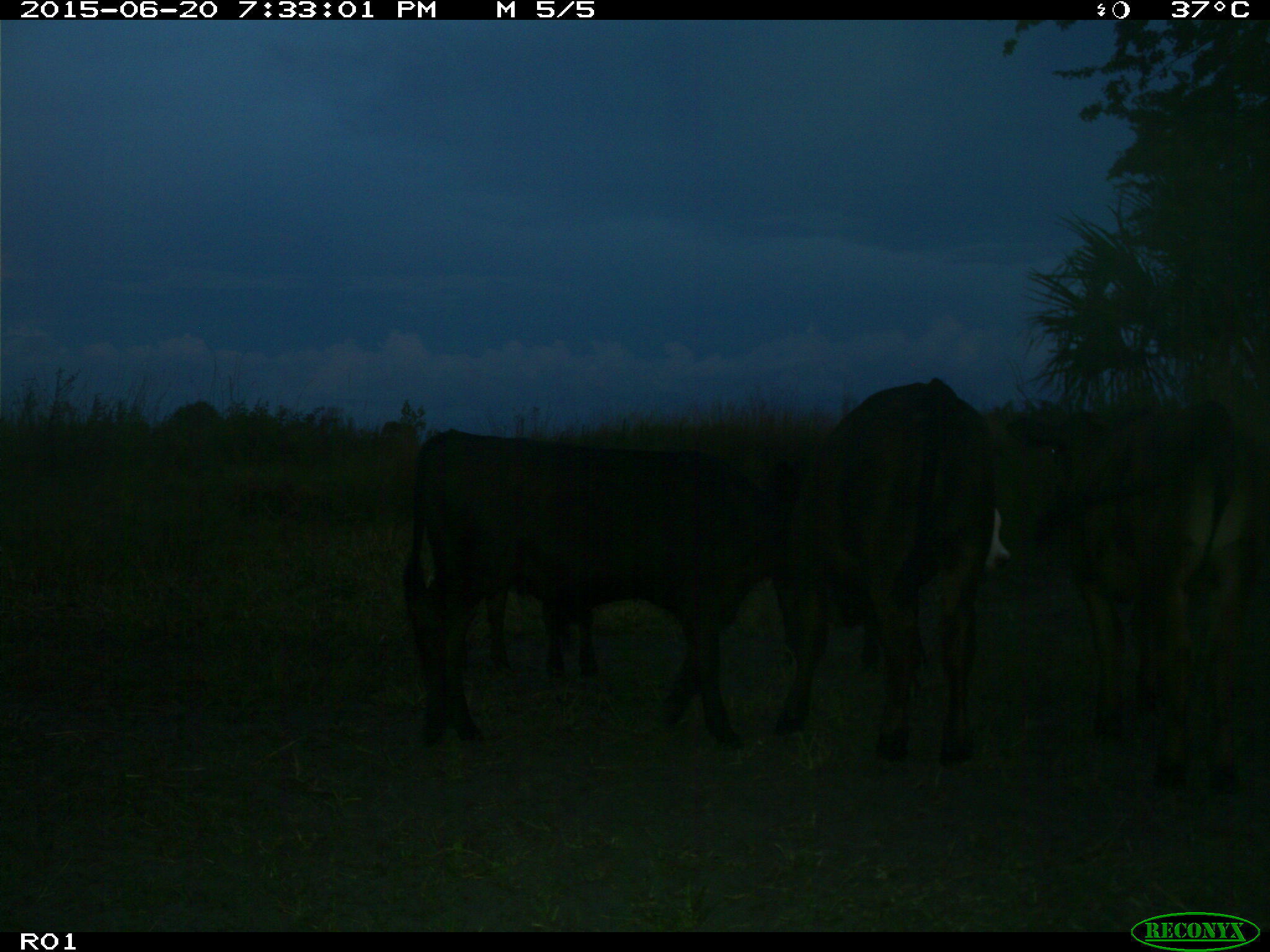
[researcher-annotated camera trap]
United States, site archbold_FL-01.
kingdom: Animalia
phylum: Chordata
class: Mammalia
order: Artiodactyla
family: Bovidae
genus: Bos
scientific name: Bos taurus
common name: domestic cow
Bos taurus (domestic cow).